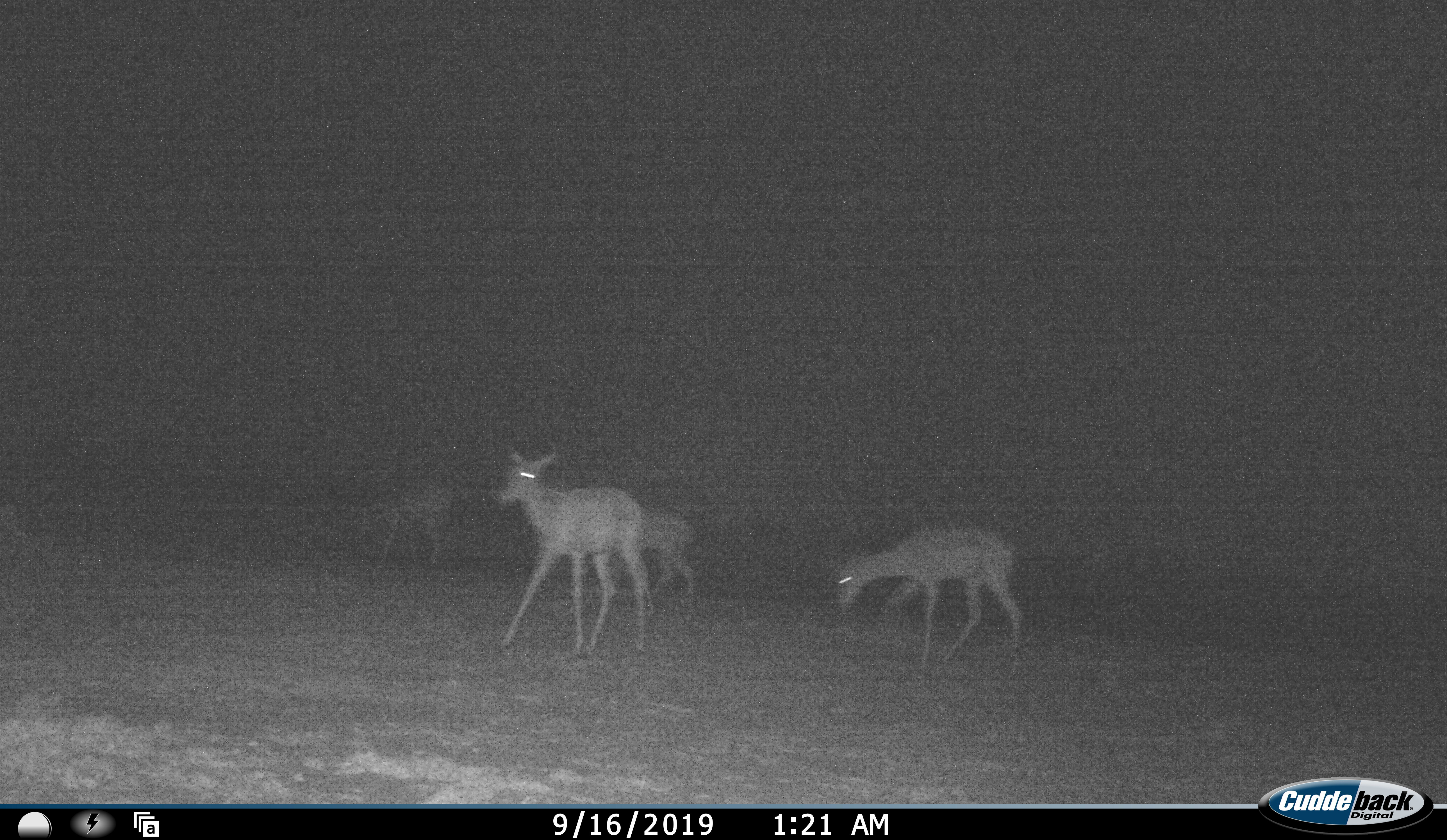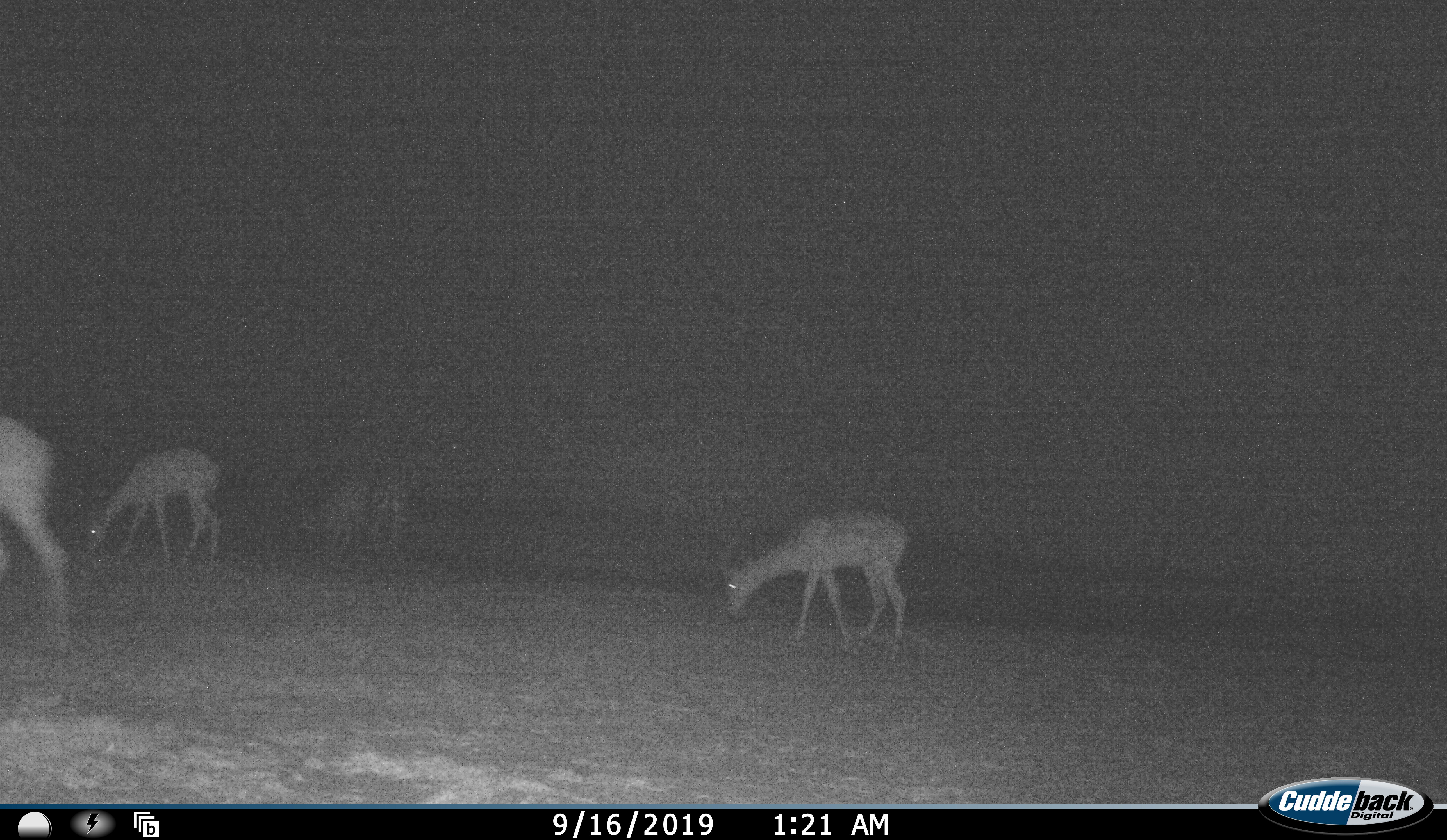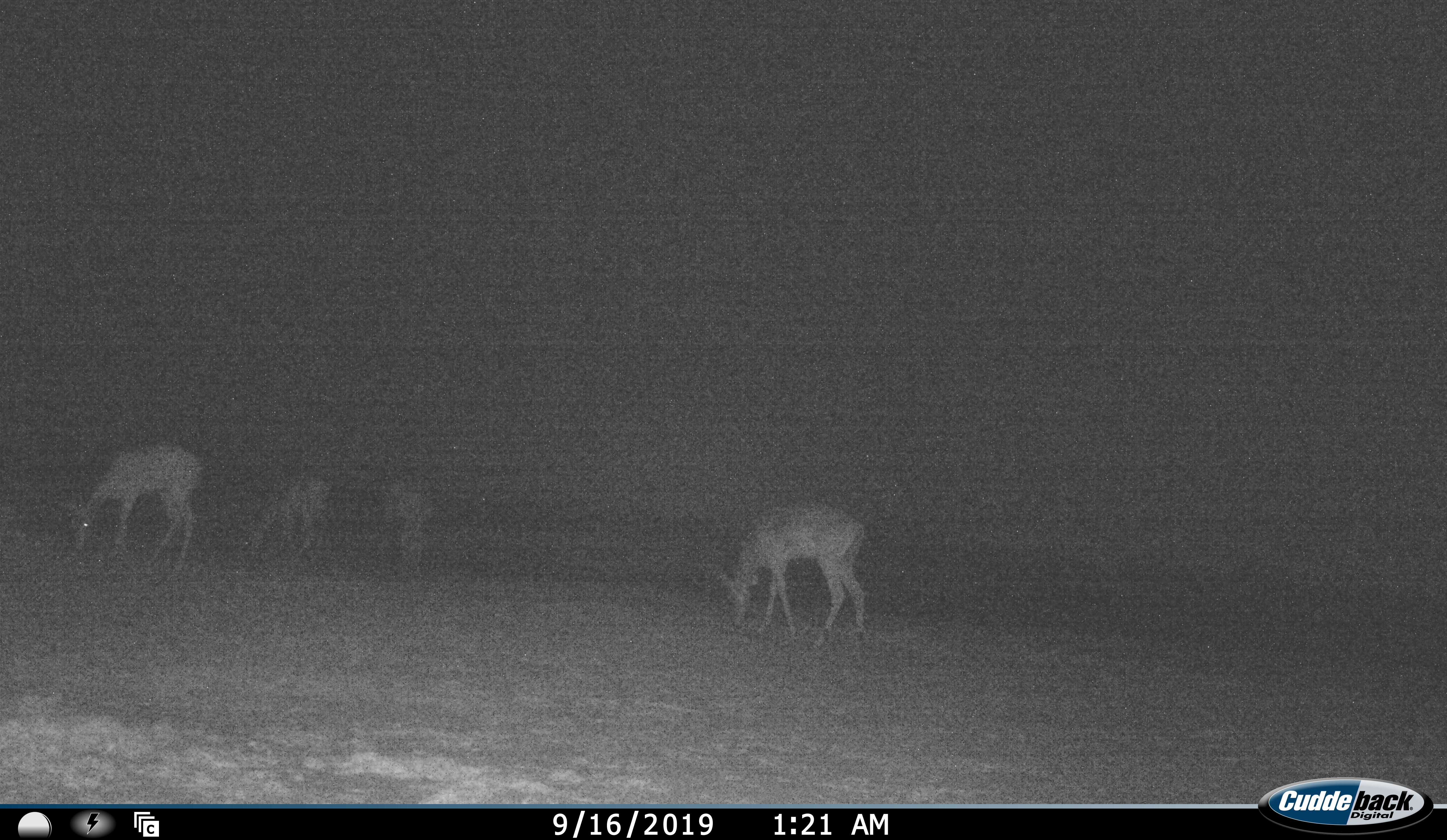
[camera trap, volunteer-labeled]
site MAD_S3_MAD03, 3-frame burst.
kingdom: Animalia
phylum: Chordata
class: Mammalia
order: Artiodactyla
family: Bovidae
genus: Aepyceros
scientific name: Aepyceros melampus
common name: impala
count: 5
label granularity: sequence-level